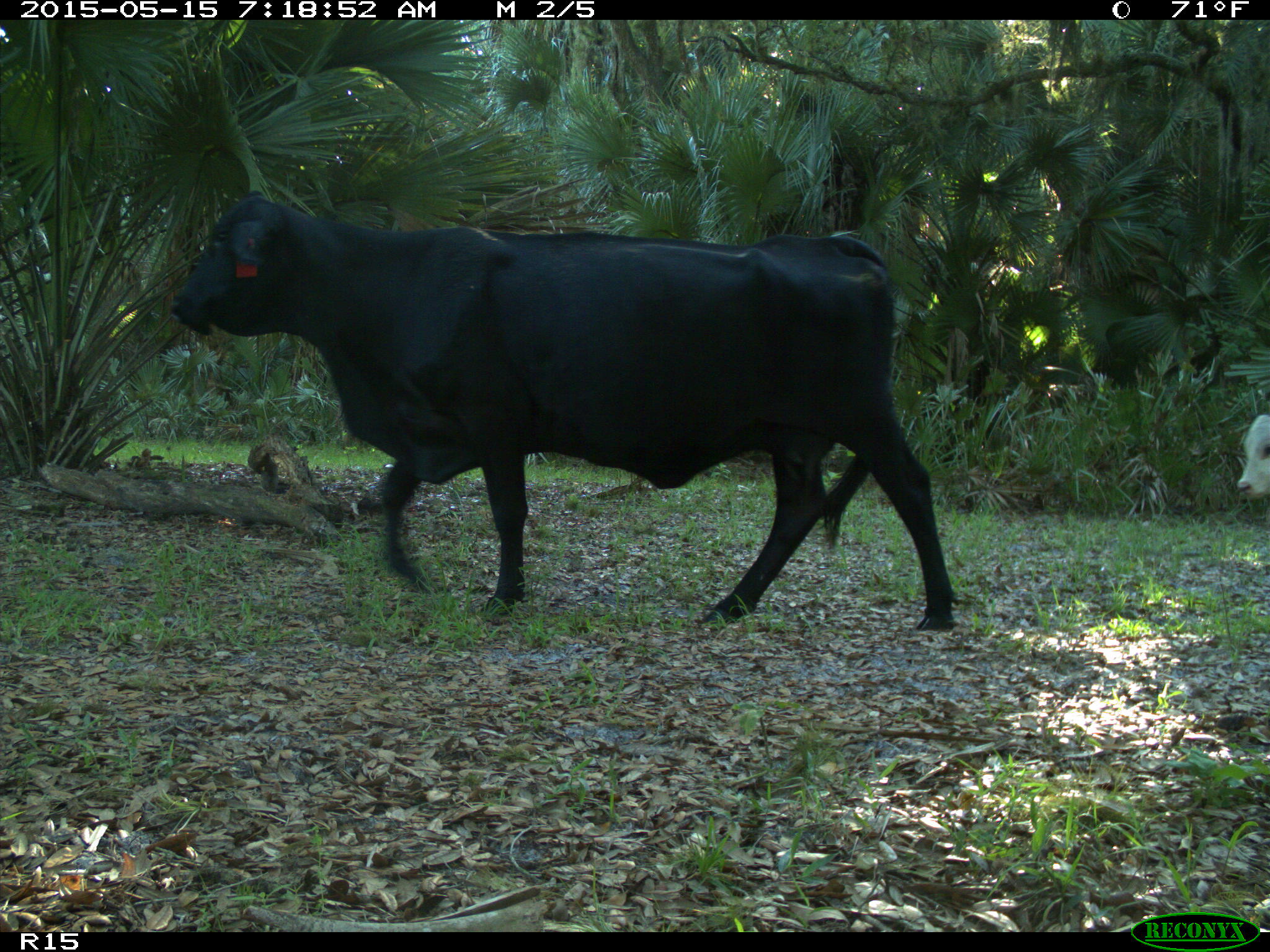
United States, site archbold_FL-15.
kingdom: Animalia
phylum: Chordata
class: Mammalia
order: Artiodactyla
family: Bovidae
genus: Bos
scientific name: Bos taurus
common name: domestic cow